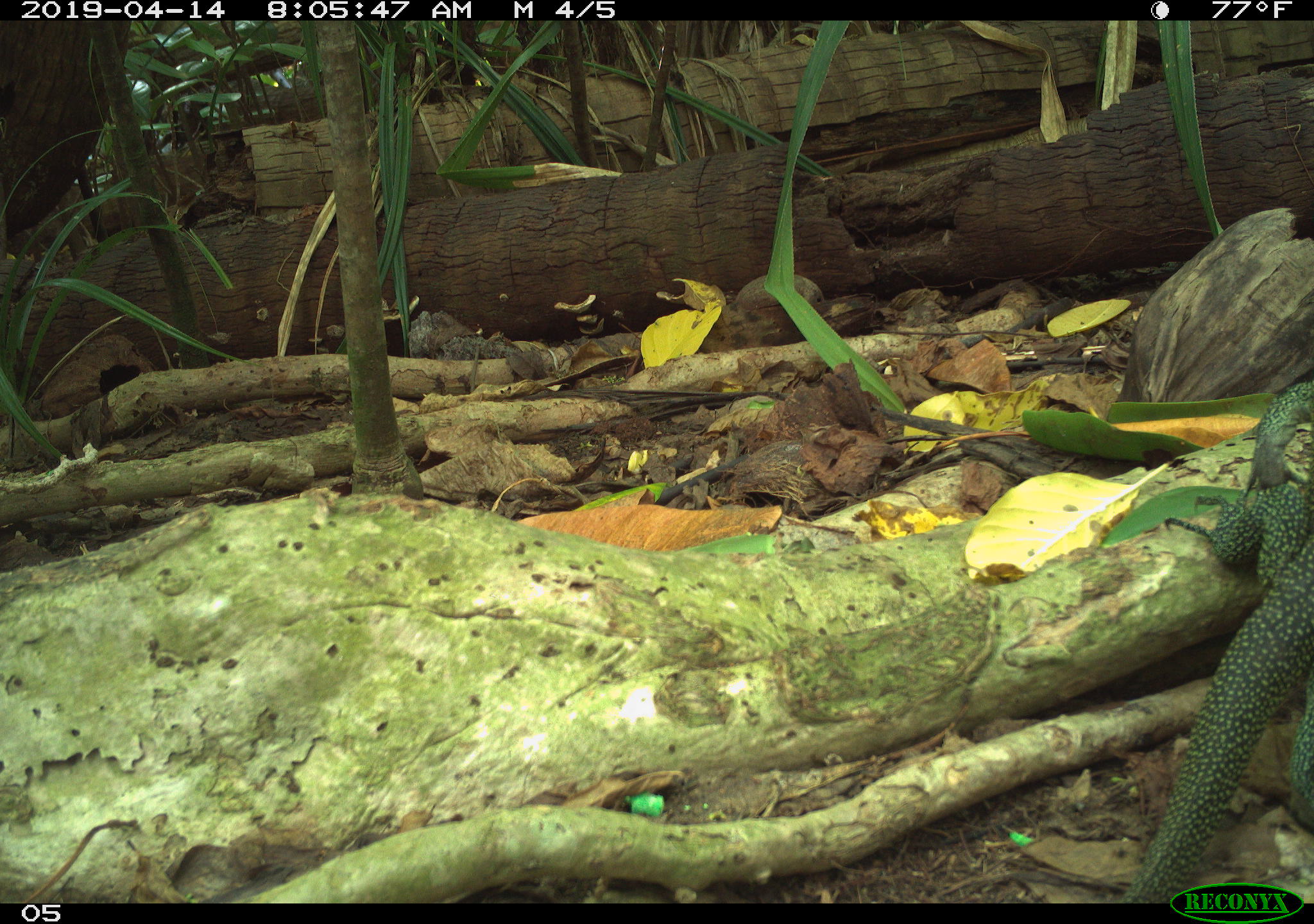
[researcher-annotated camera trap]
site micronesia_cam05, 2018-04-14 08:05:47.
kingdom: Animalia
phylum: Chordata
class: Reptilia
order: Squamata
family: Varanidae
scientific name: Varanidae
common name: monitor lizard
Monitor lizard (Varanidae).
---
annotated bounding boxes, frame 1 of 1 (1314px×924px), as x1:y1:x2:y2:
monitor lizard: 1129:379:1314:876